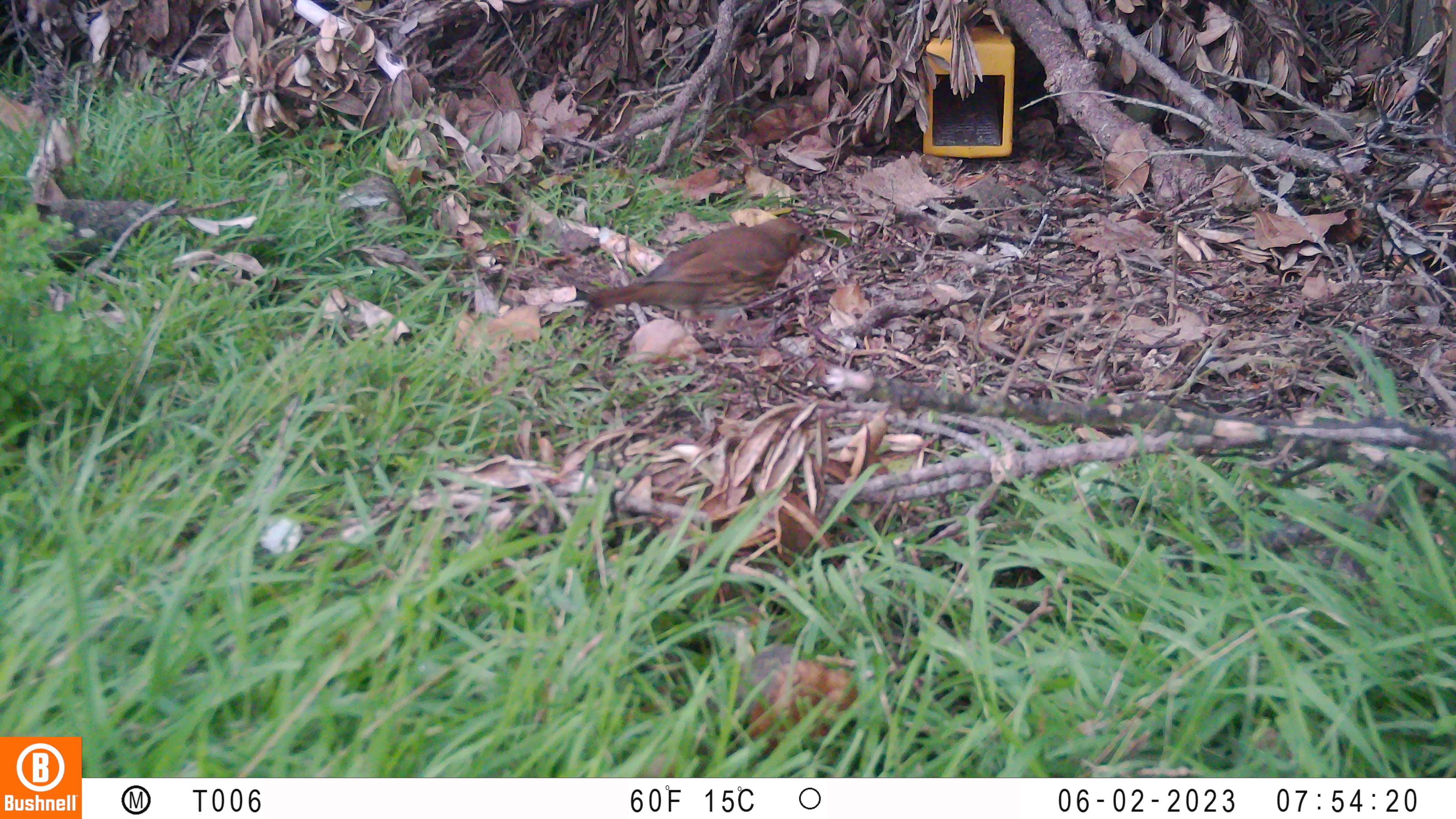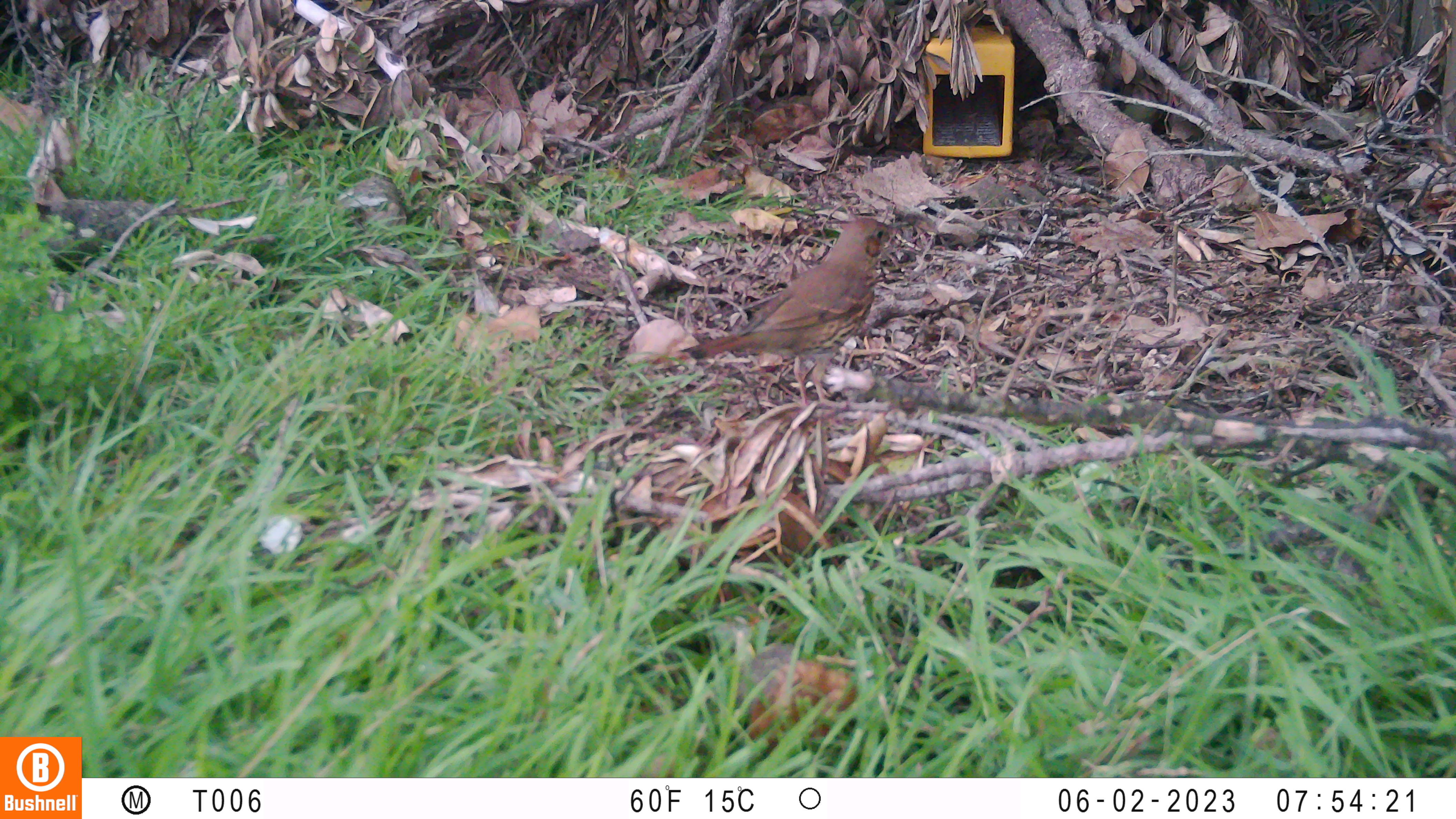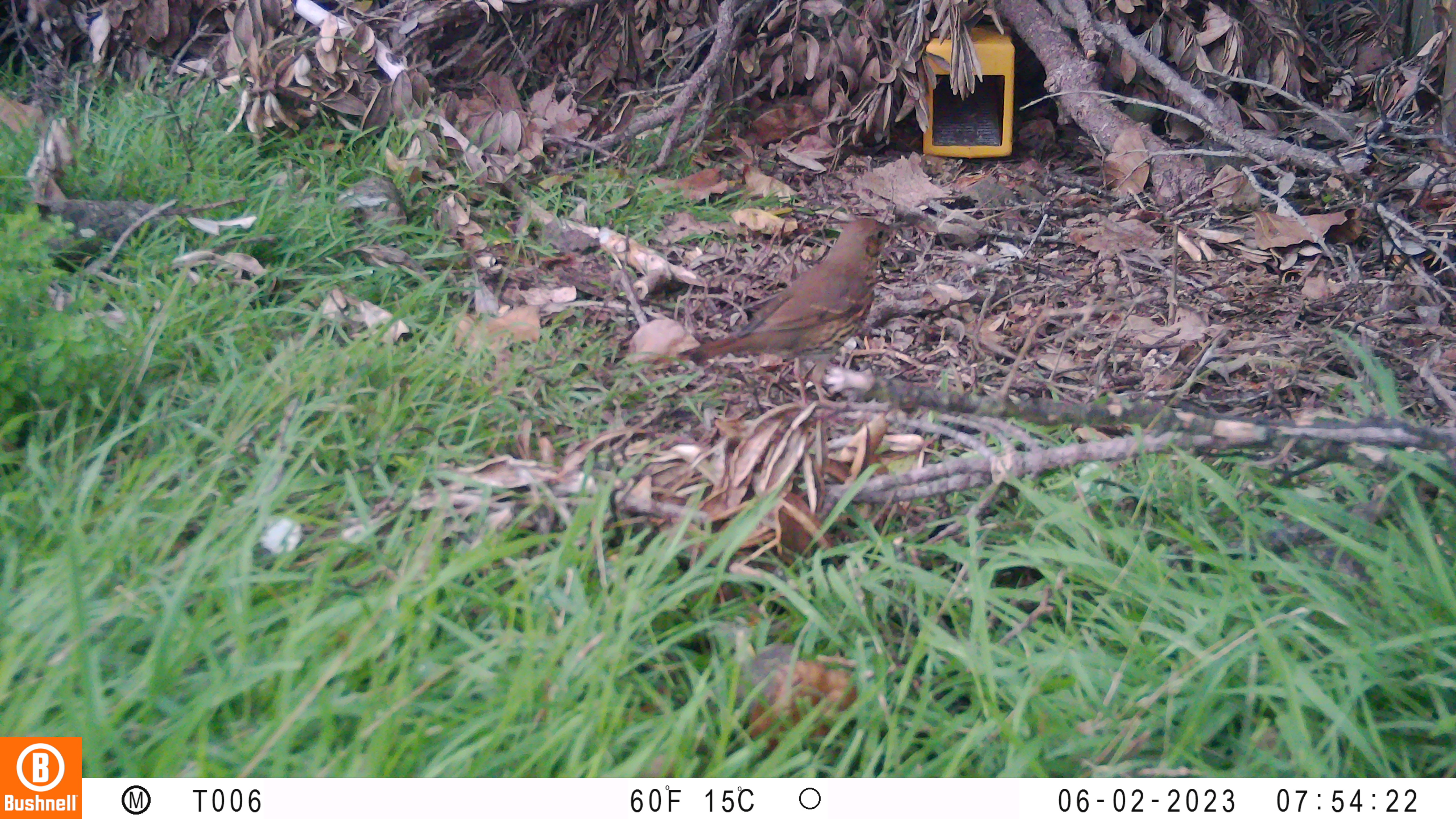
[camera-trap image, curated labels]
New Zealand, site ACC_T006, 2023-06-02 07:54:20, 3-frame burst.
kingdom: Animalia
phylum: Chordata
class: Aves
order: Passeriformes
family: Turdidae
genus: Turdus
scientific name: Turdus philomelos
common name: song thrush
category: thrush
Thrush (song thrush) (Turdus philomelos).